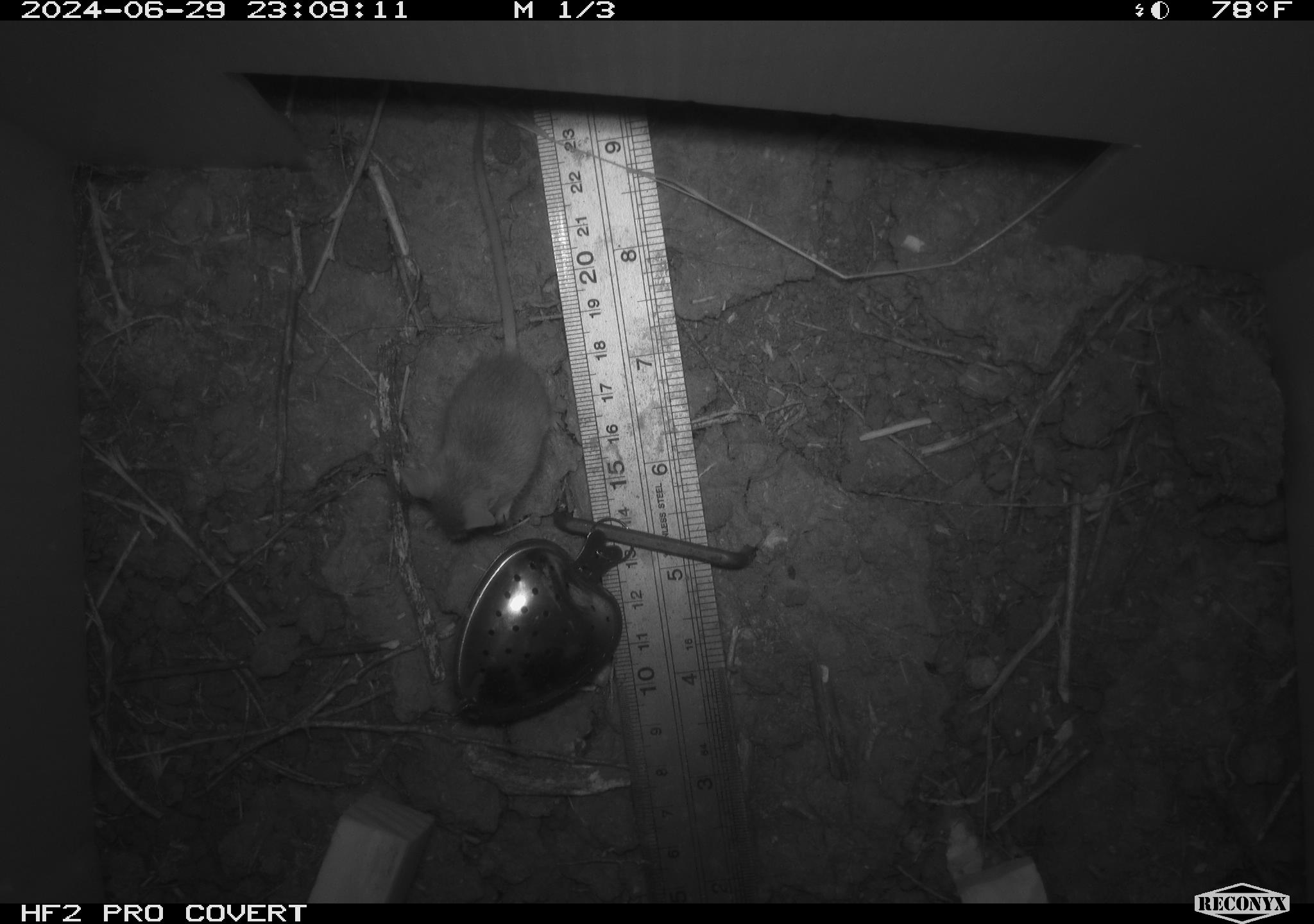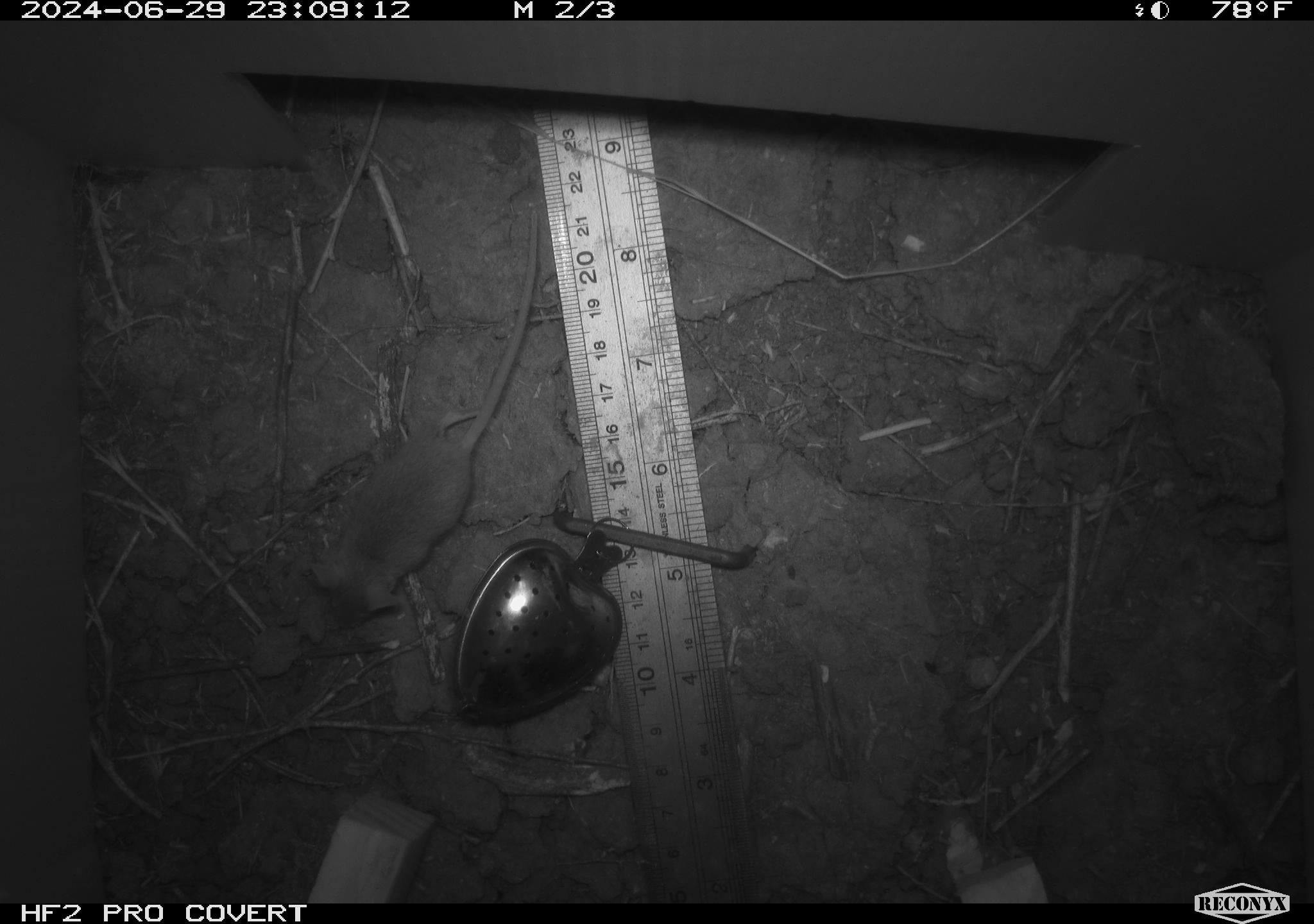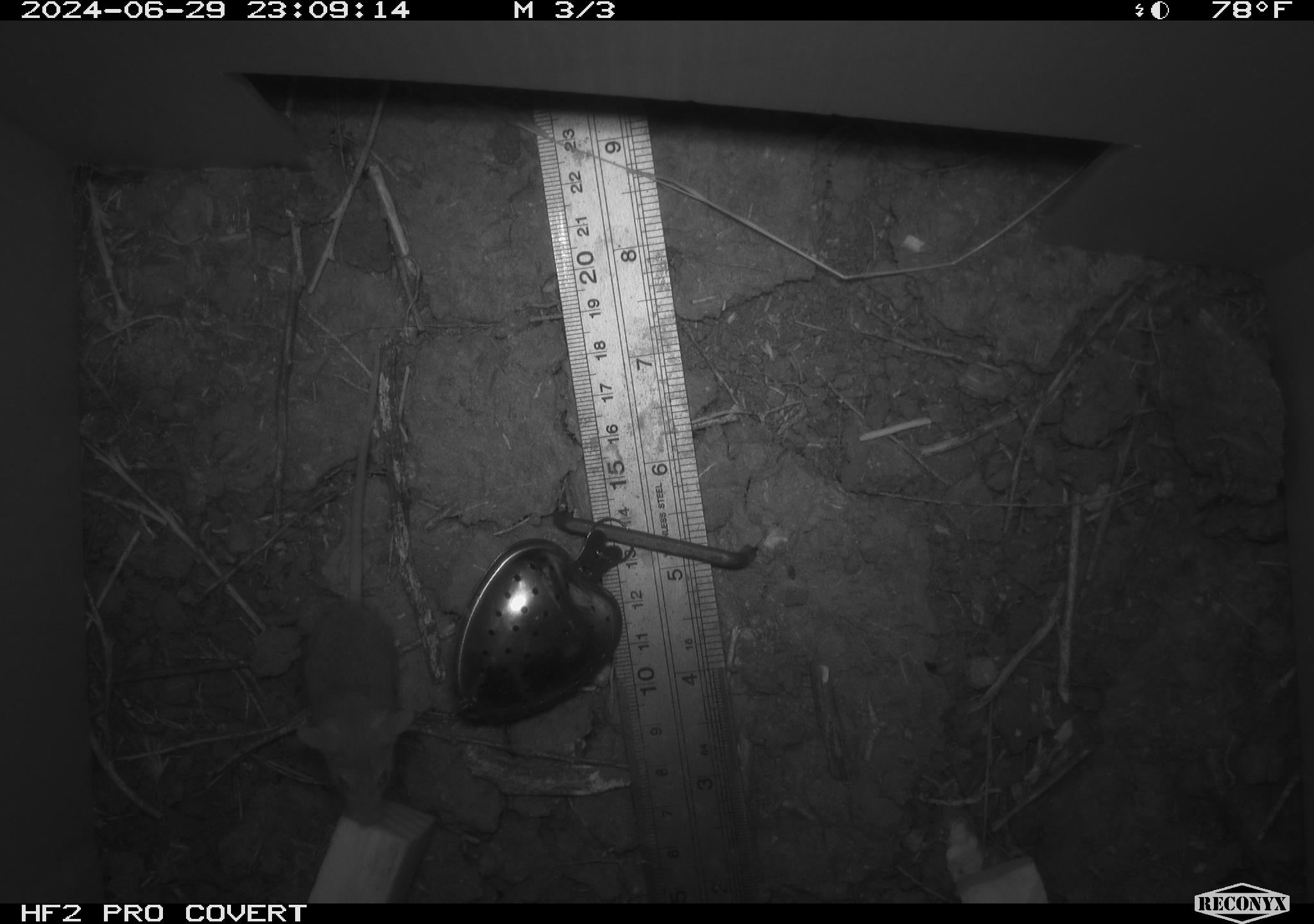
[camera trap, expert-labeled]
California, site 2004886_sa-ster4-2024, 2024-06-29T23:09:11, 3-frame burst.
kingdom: Animalia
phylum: Chordata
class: Mammalia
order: Rodentia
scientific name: Rodentia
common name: mouse species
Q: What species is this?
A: Mouse species (Rodentia).